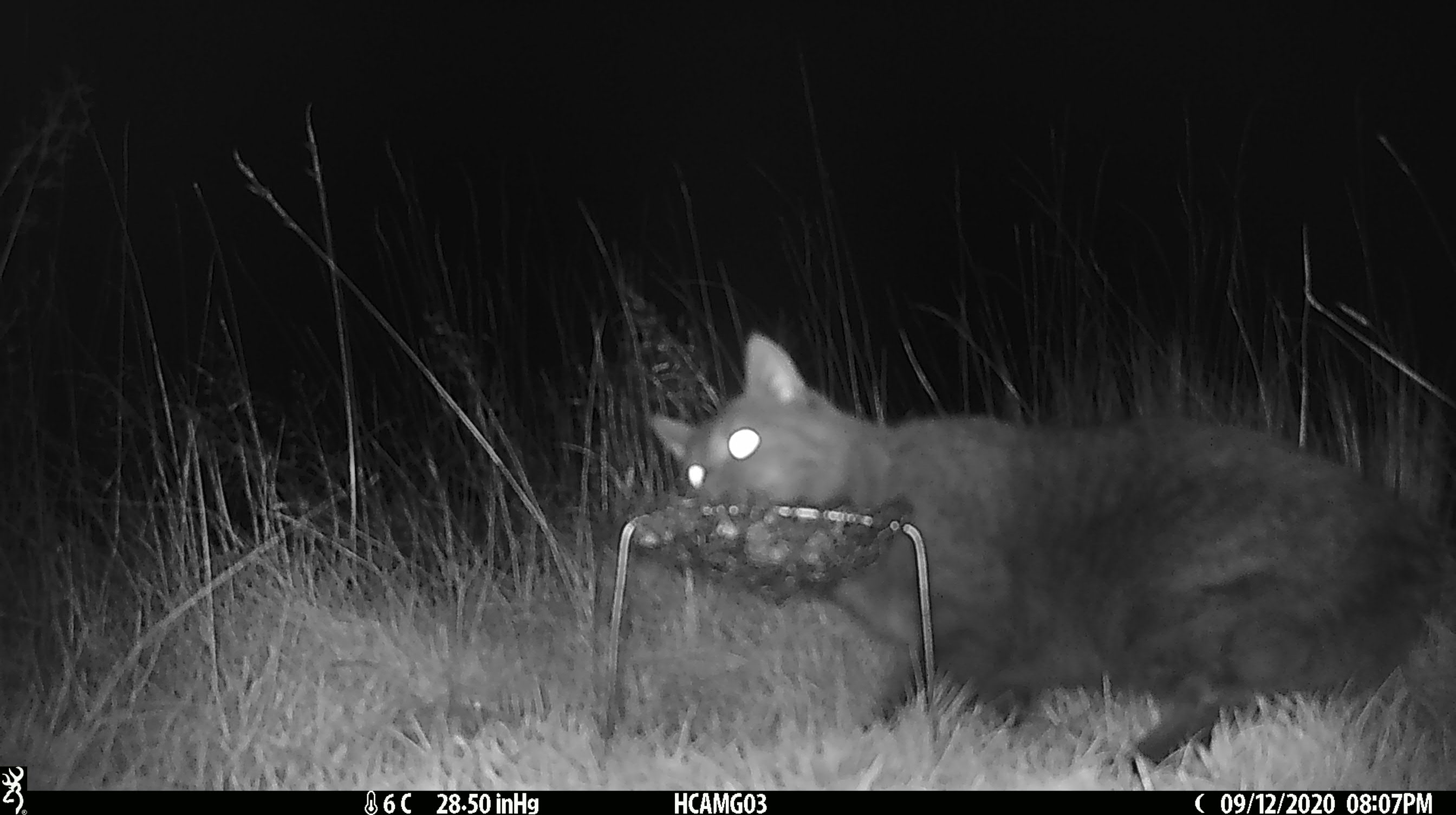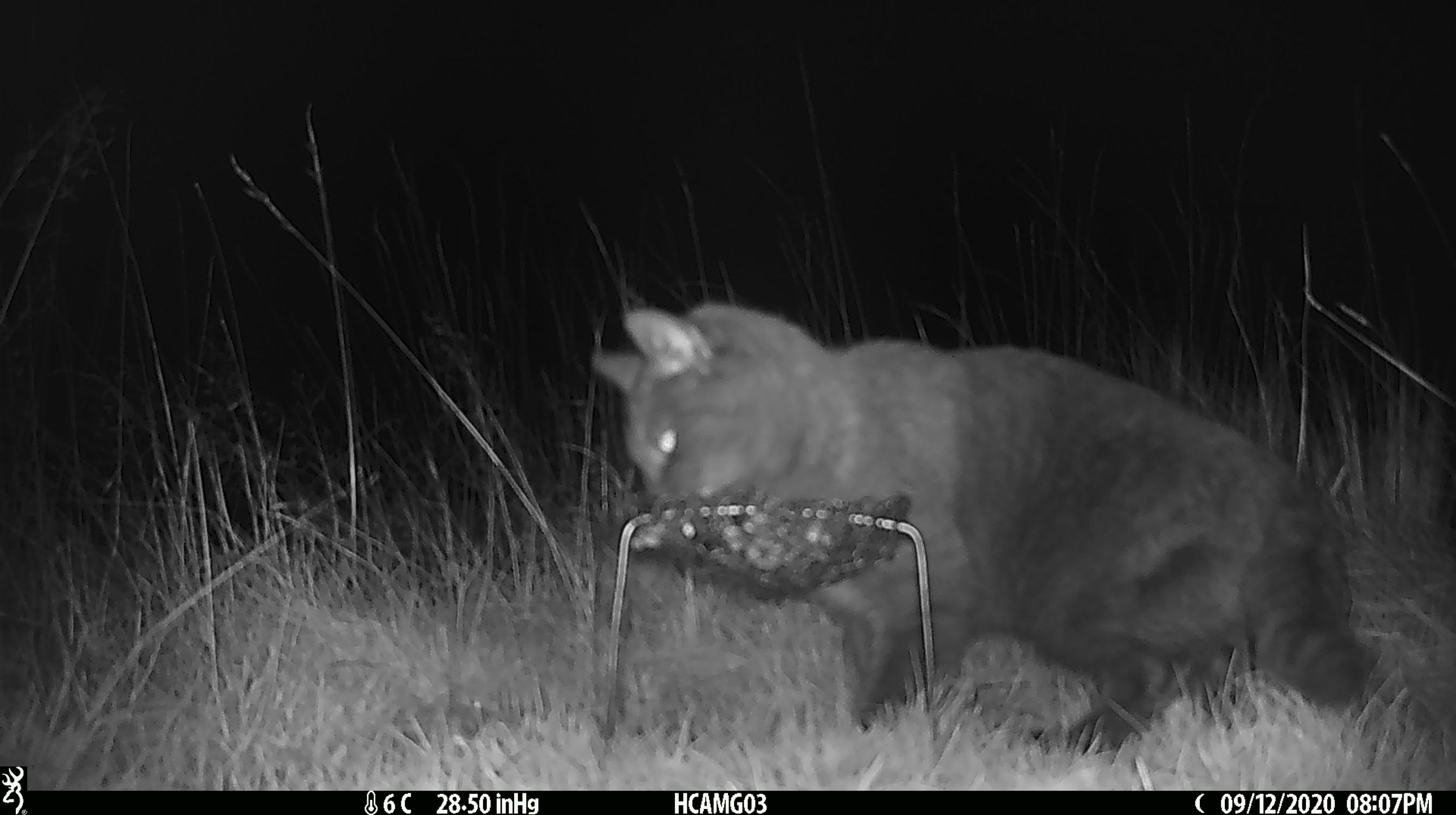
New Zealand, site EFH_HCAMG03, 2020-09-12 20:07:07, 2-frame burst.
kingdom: Animalia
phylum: Chordata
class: Mammalia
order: Carnivora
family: Felidae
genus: Felis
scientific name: Felis catus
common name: domestic cat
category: cat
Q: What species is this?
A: Cat (domestic cat) (Felis catus).